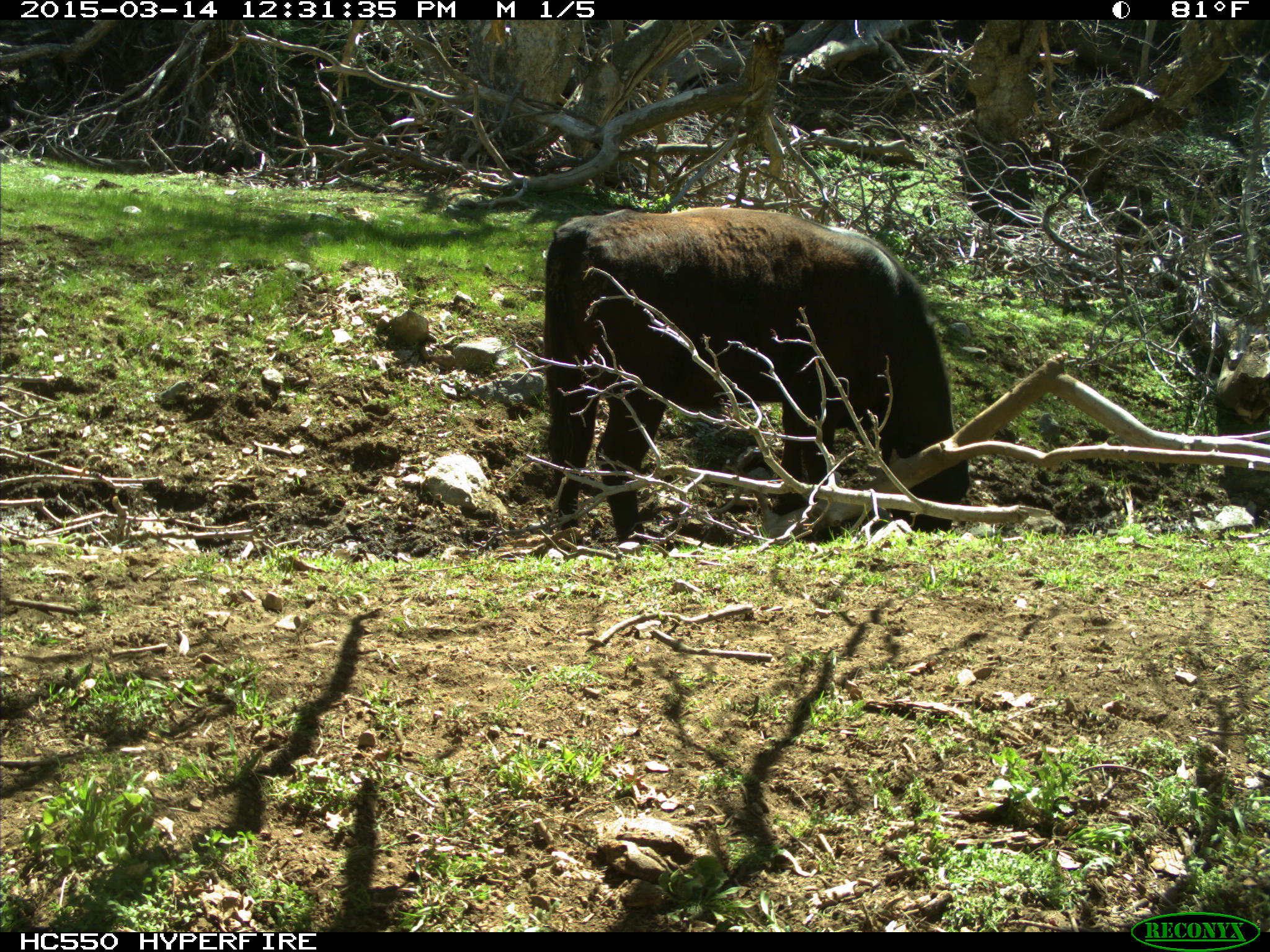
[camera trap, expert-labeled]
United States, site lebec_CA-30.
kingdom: Animalia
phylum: Chordata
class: Mammalia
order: Artiodactyla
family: Bovidae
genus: Bos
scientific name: Bos taurus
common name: domestic cow